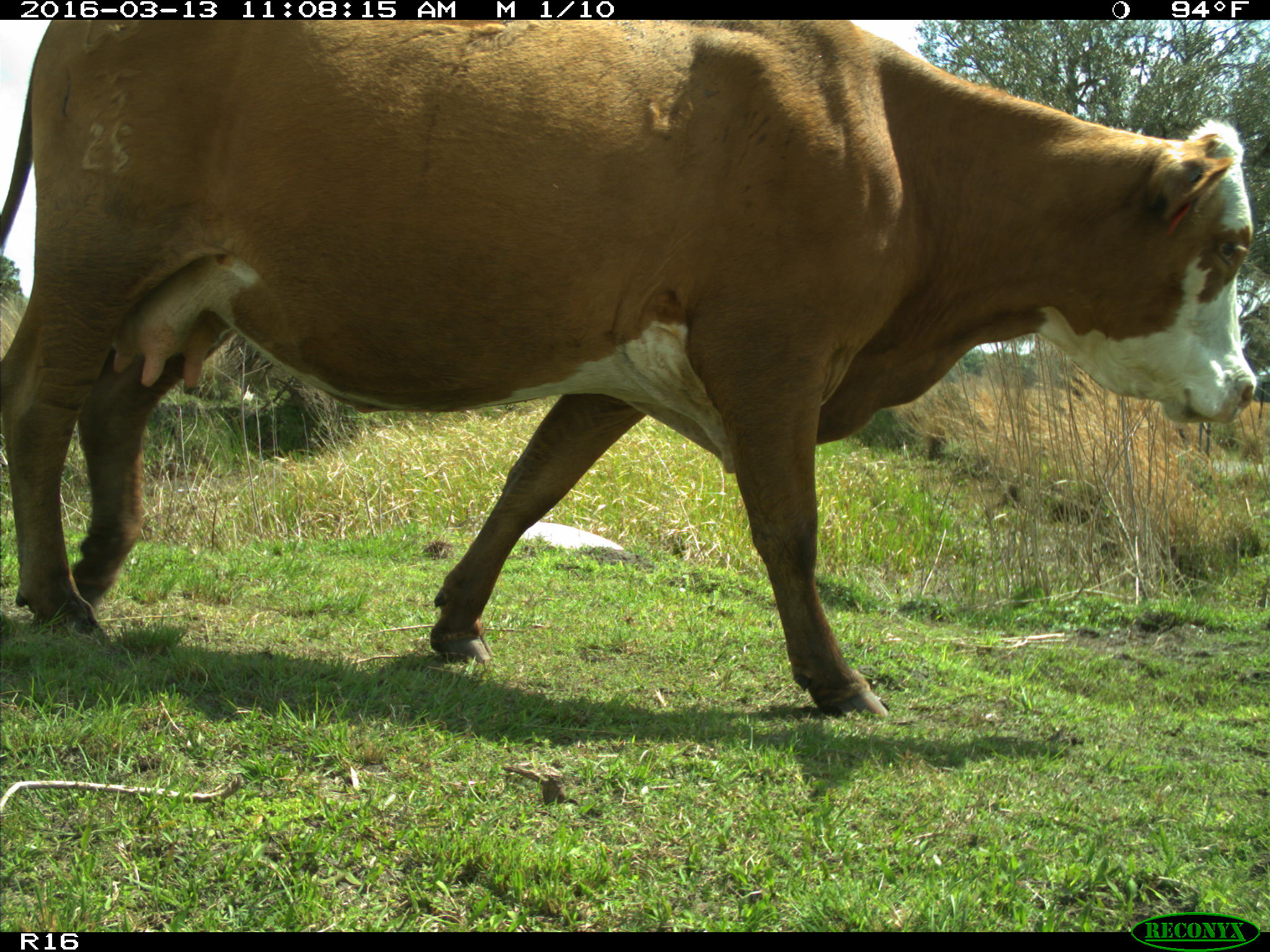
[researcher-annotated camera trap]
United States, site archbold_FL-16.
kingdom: Animalia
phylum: Chordata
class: Mammalia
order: Artiodactyla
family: Bovidae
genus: Bos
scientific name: Bos taurus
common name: domestic cow